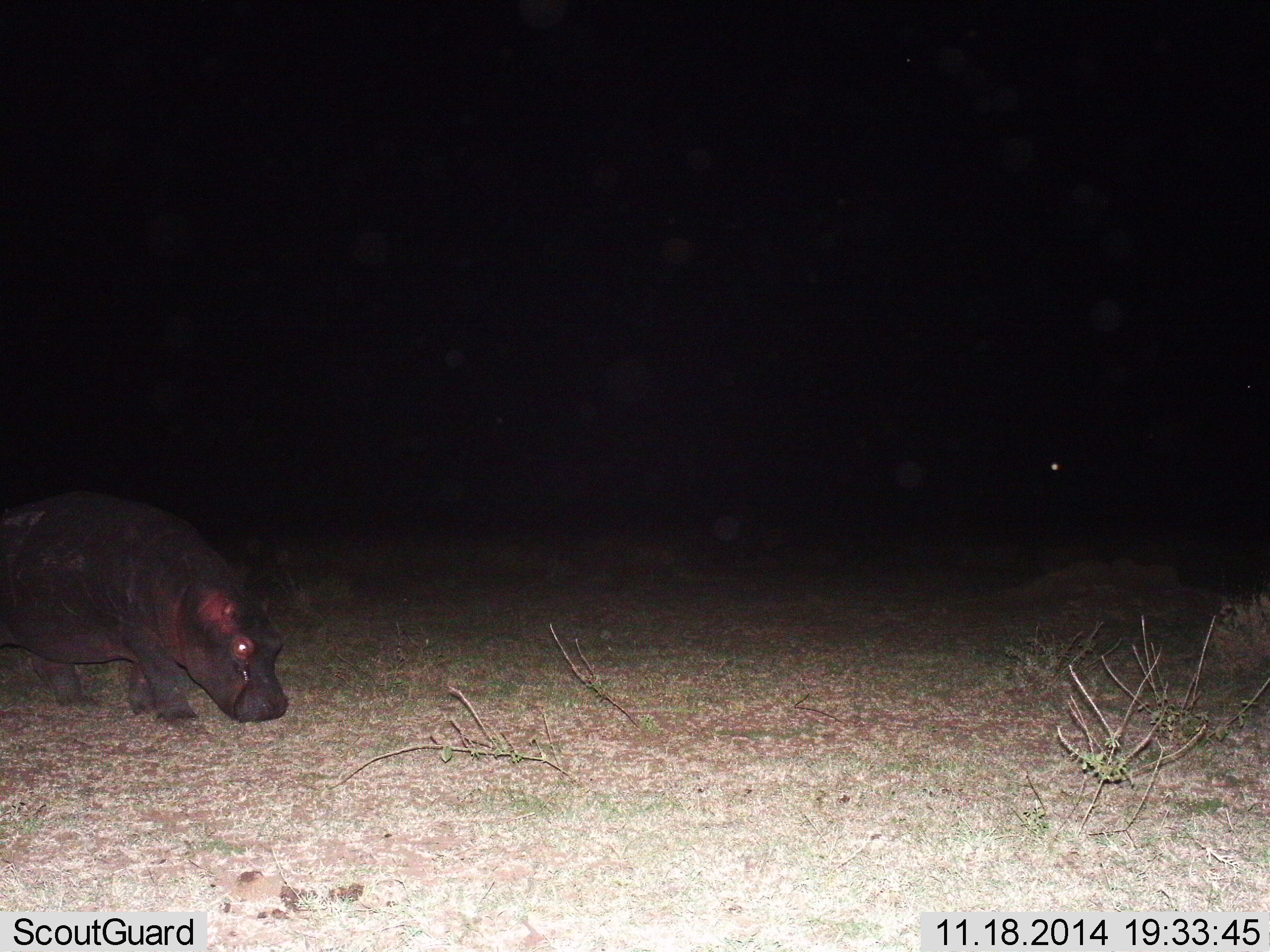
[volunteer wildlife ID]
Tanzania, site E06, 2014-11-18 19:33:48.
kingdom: Animalia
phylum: Chordata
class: Mammalia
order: Artiodactyla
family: Hippopotamidae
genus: Hippopotamus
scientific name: Hippopotamus amphibius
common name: hippopotamus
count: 1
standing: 20%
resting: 0%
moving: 60%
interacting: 0%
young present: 0%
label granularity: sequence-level